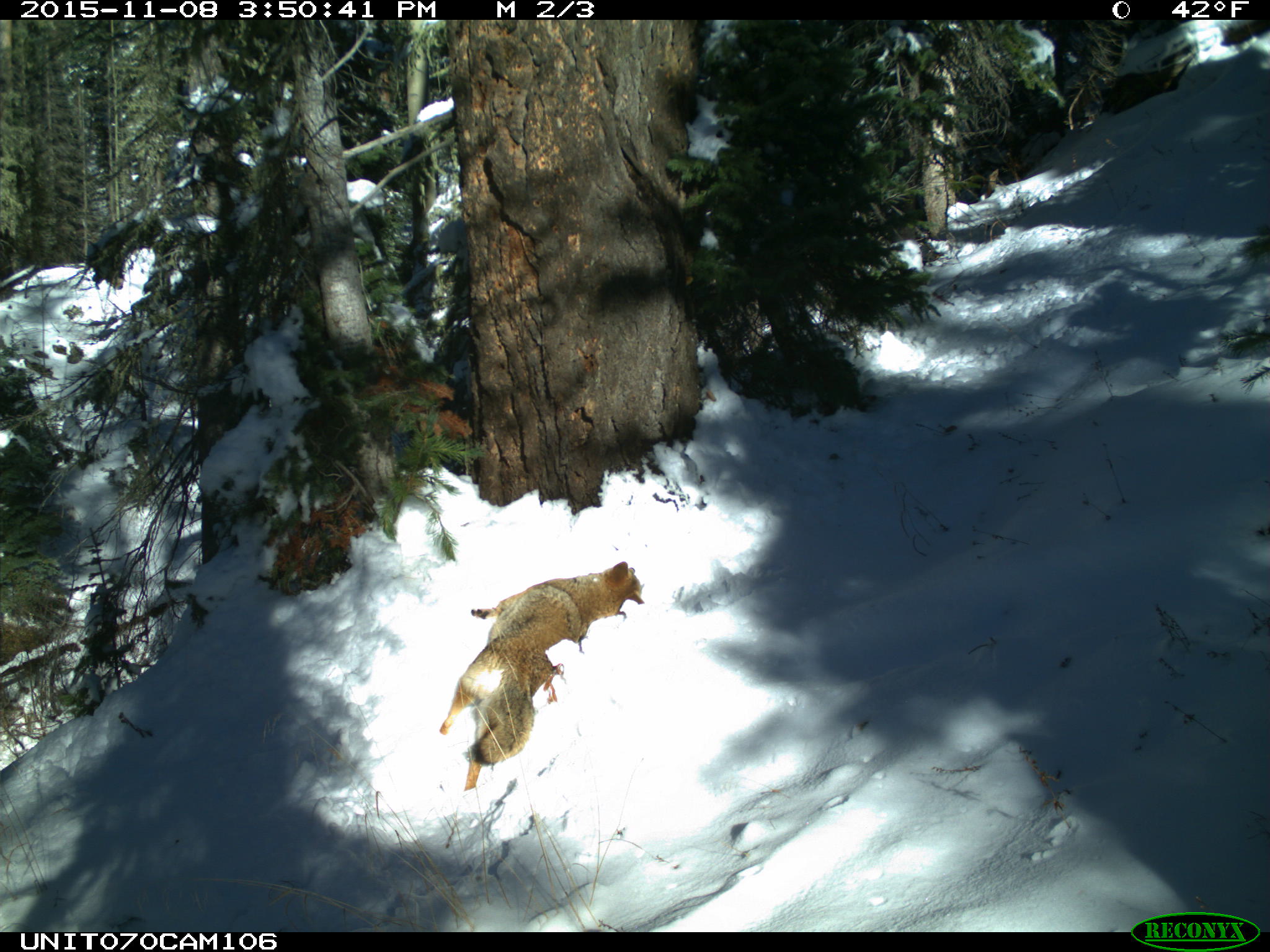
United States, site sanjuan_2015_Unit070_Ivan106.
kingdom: Animalia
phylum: Chordata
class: Mammalia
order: Carnivora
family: Canidae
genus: Canis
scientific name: Canis latrans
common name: coyote